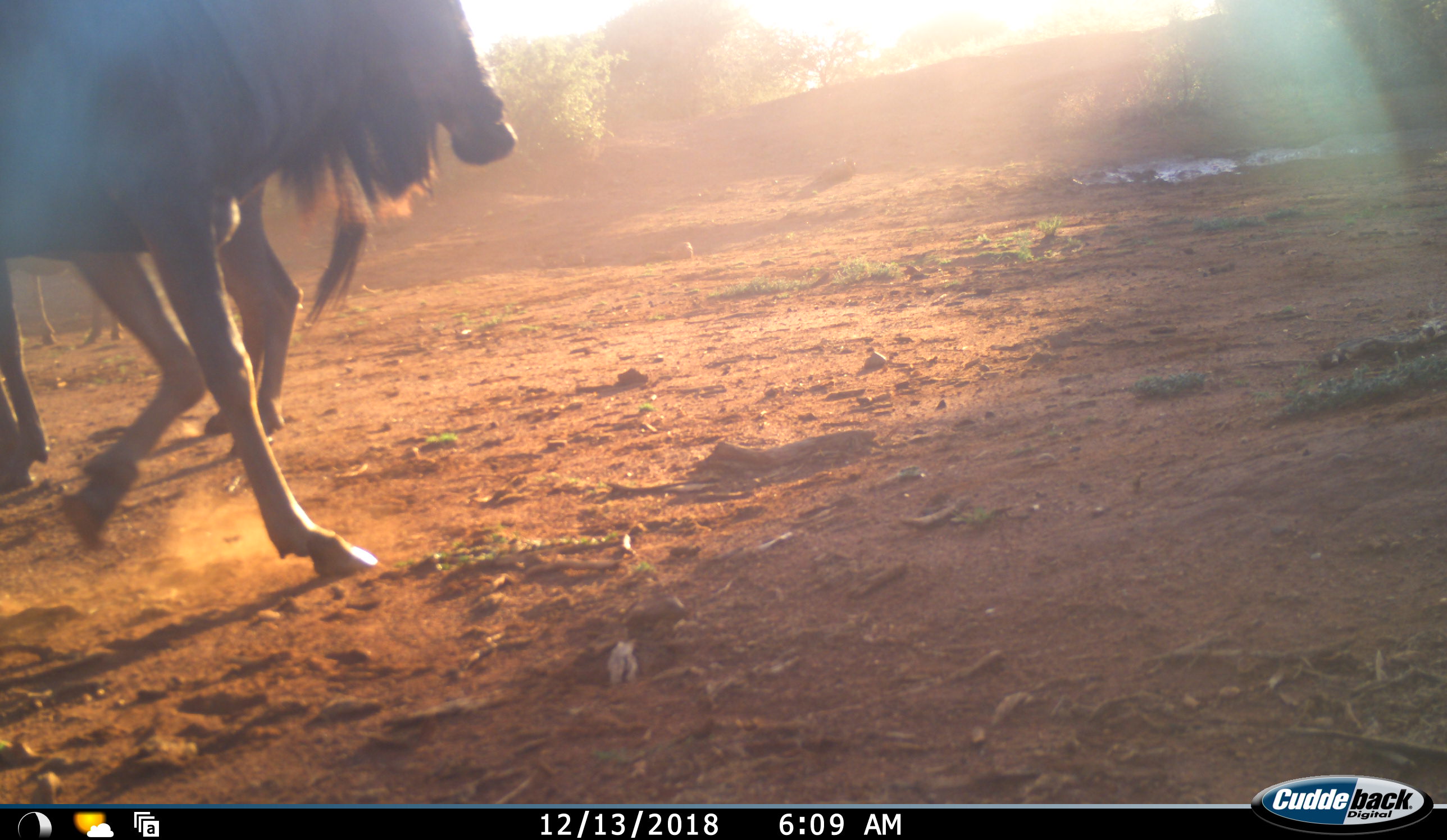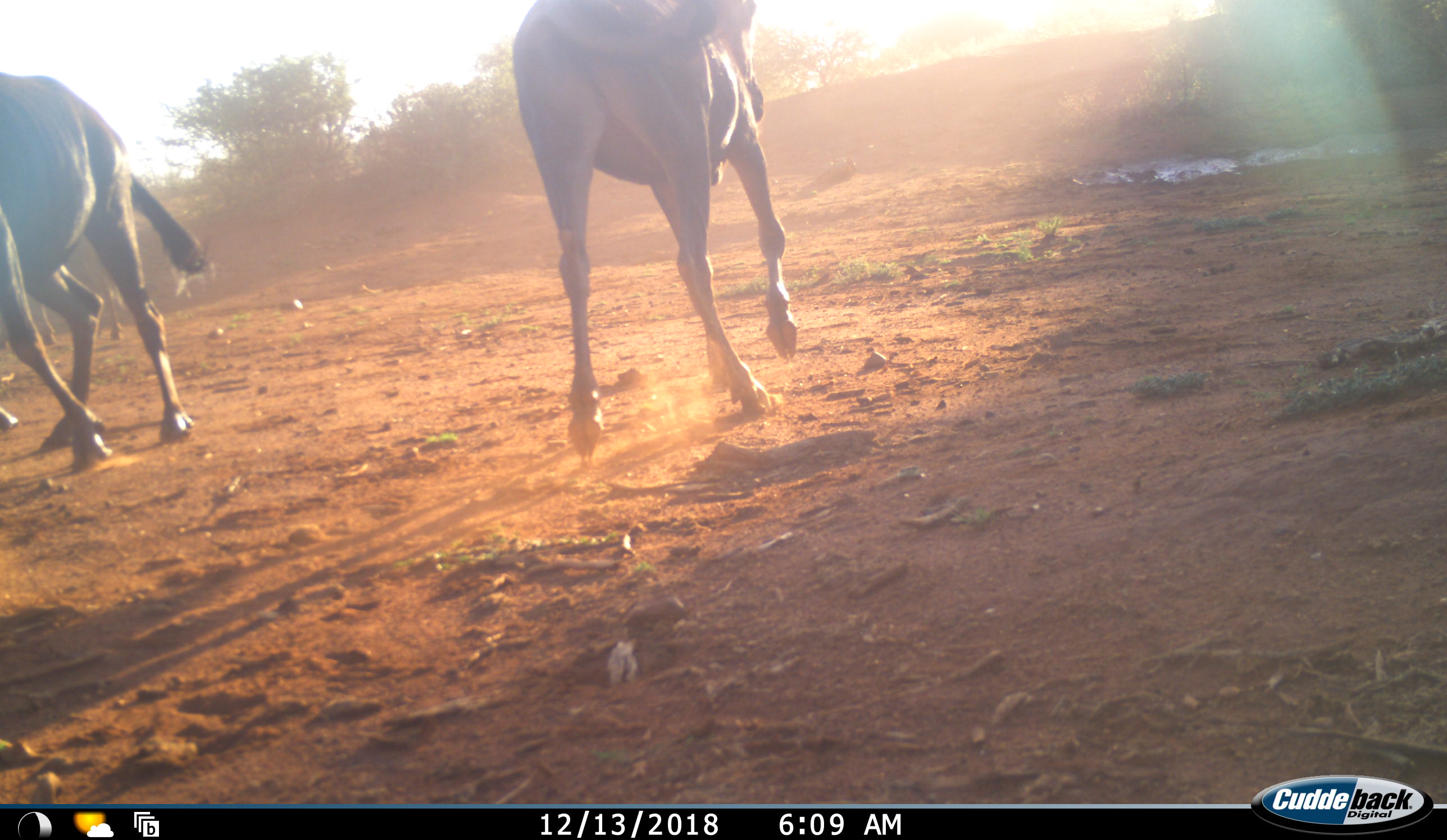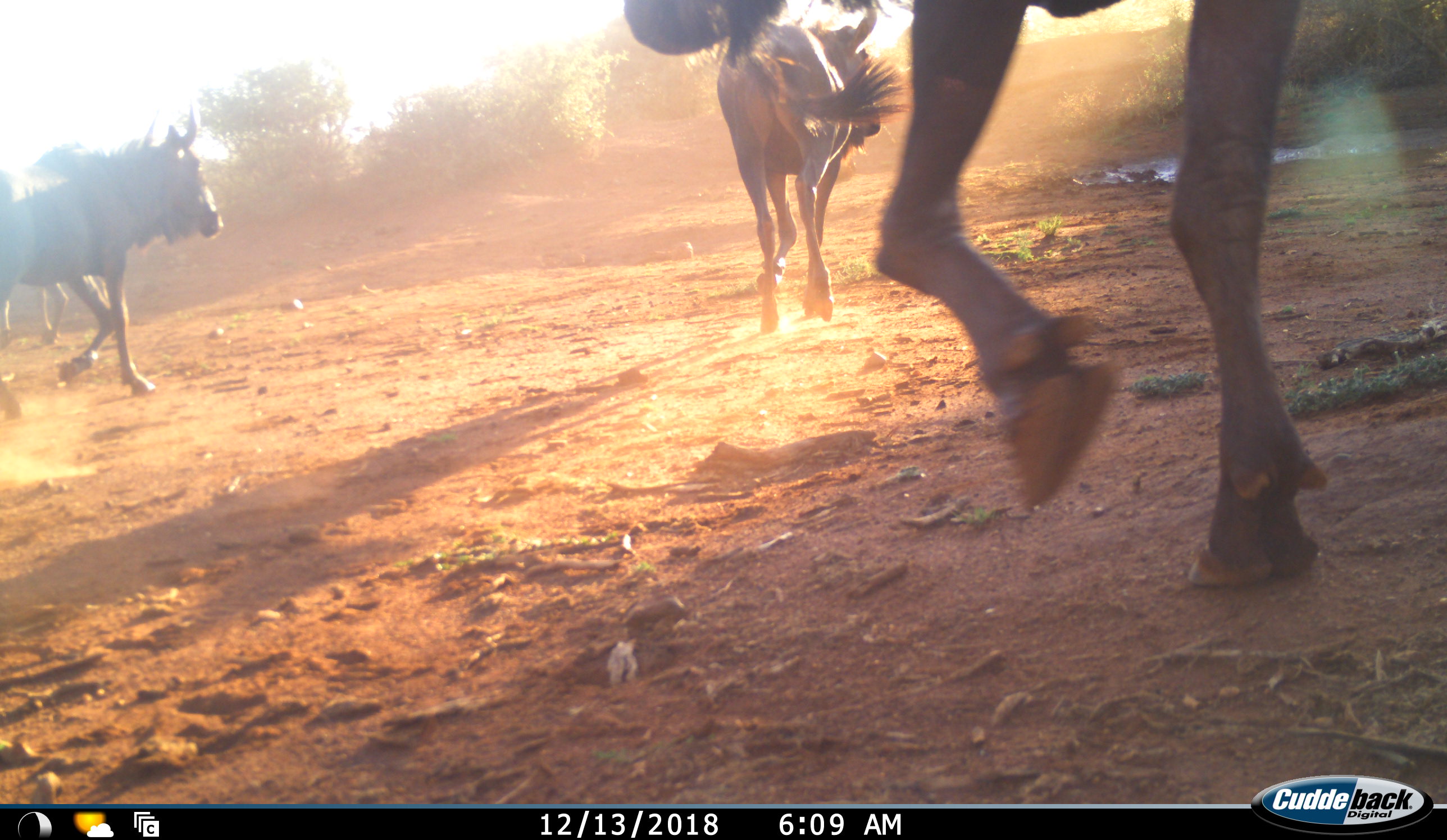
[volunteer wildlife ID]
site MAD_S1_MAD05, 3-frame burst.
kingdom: Animalia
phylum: Chordata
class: Mammalia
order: Artiodactyla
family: Bovidae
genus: Connochaetes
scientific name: Connochaetes taurinus taurinus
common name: blue wildebeest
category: wildebeestblue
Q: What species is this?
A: Wildebeestblue (blue wildebeest) (Connochaetes taurinus taurinus).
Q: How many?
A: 4.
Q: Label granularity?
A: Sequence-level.